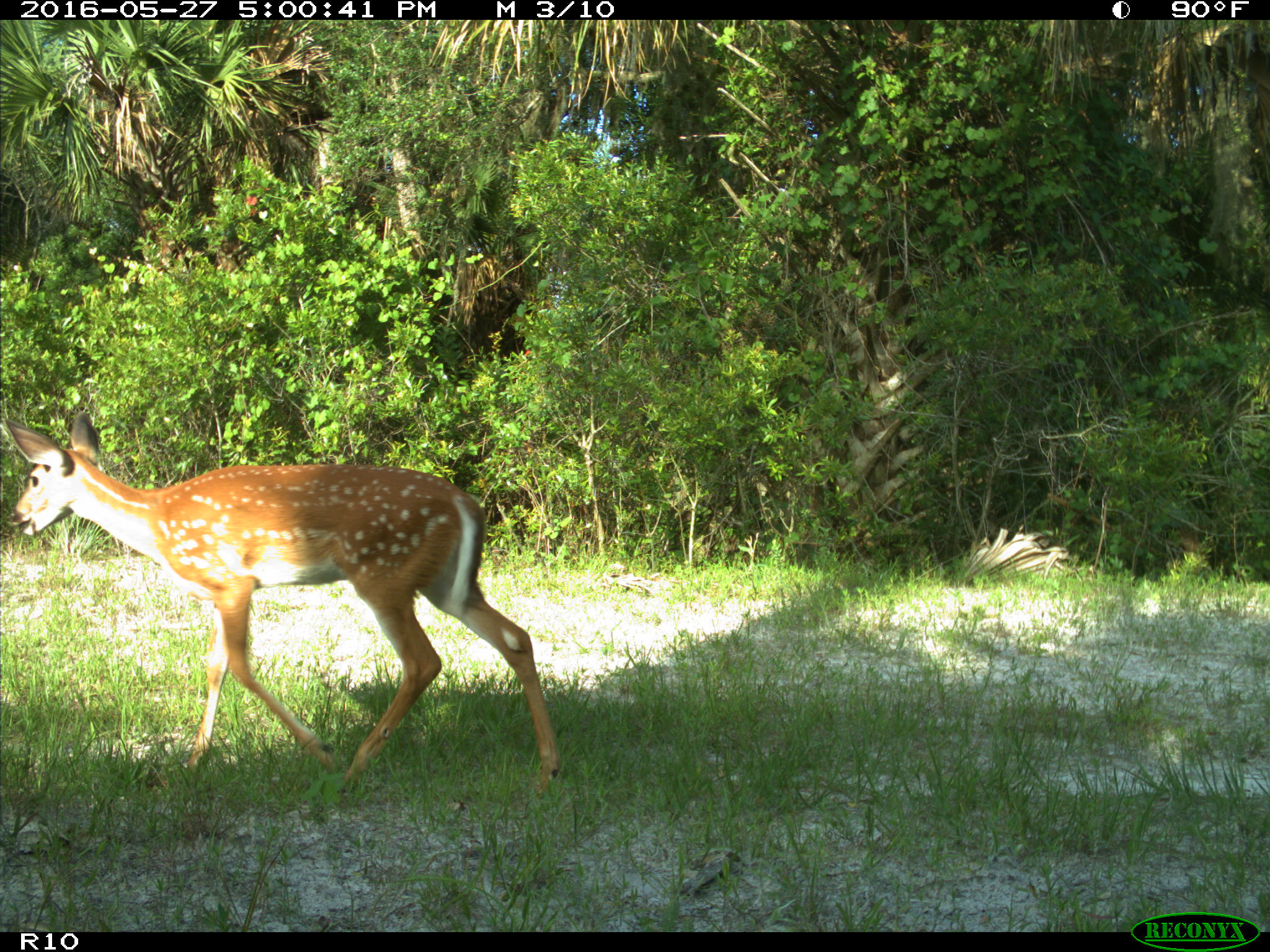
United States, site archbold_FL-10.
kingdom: Animalia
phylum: Chordata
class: Mammalia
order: Artiodactyla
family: Cervidae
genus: Odocoileus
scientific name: Odocoileus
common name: deer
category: unidentified deer